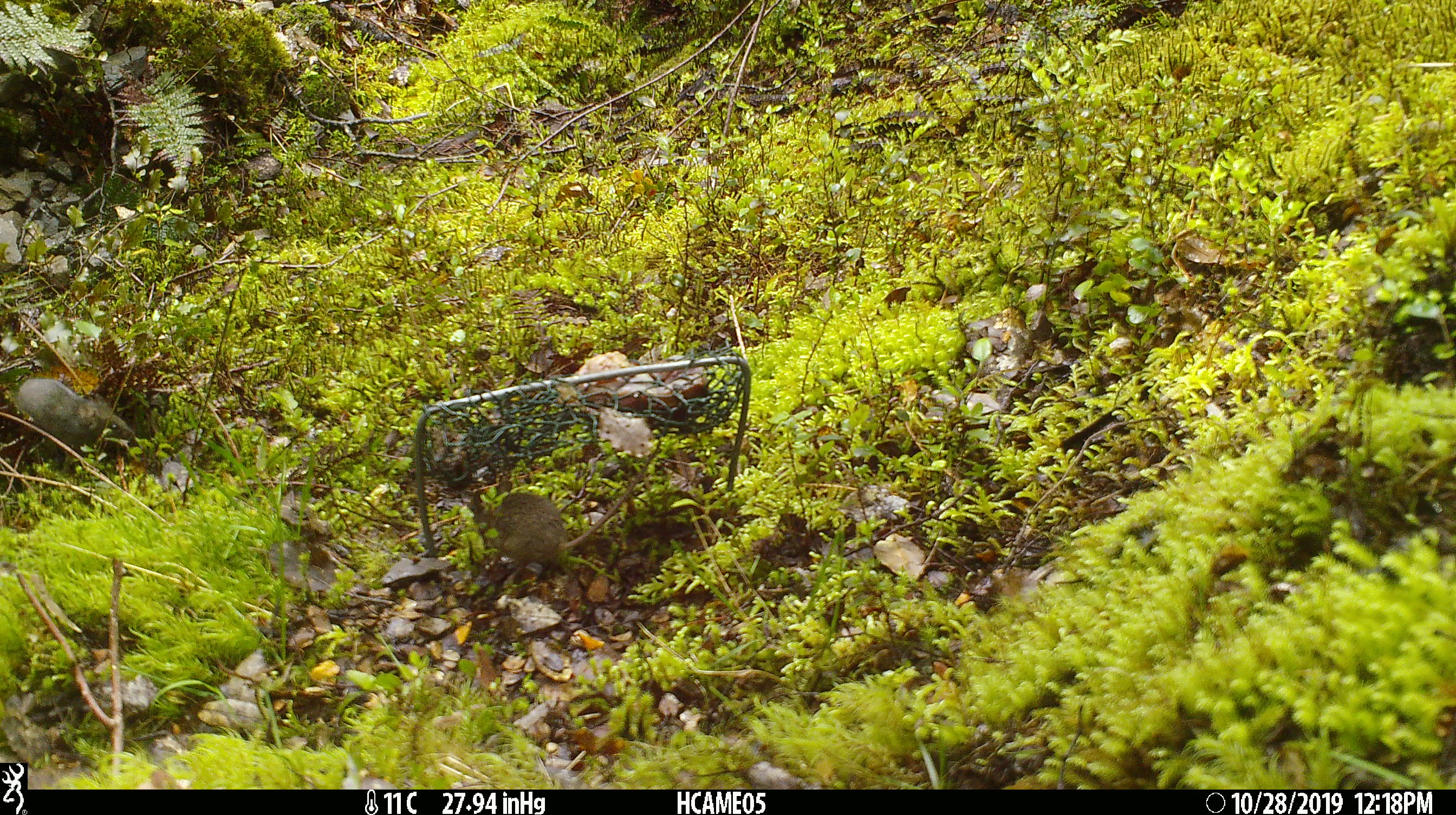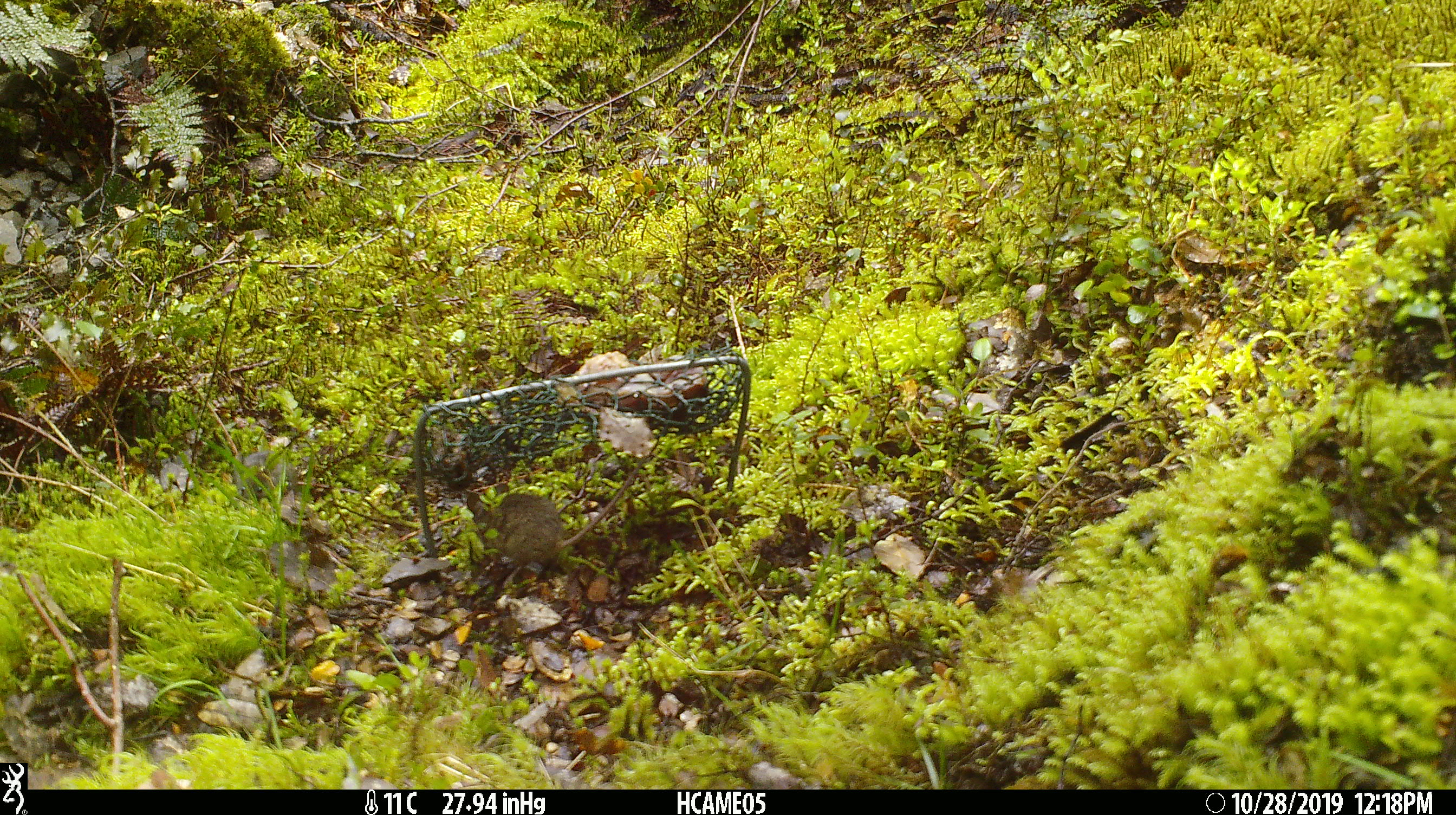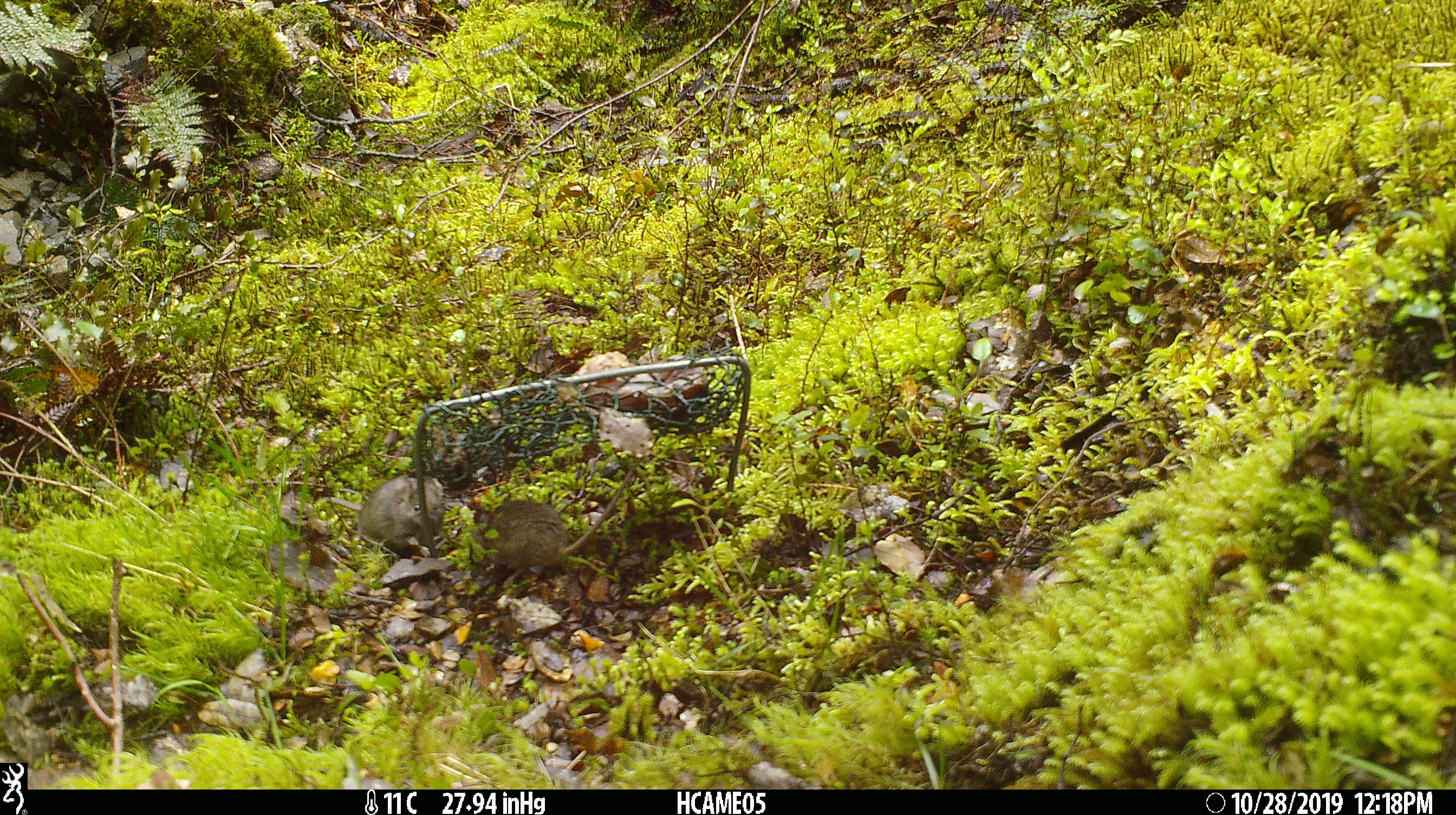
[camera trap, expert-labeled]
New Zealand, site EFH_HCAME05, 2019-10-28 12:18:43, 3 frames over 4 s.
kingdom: Animalia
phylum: Chordata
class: Mammalia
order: Rodentia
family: Muridae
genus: Mus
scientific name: Mus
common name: mouse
Mouse (Mus).